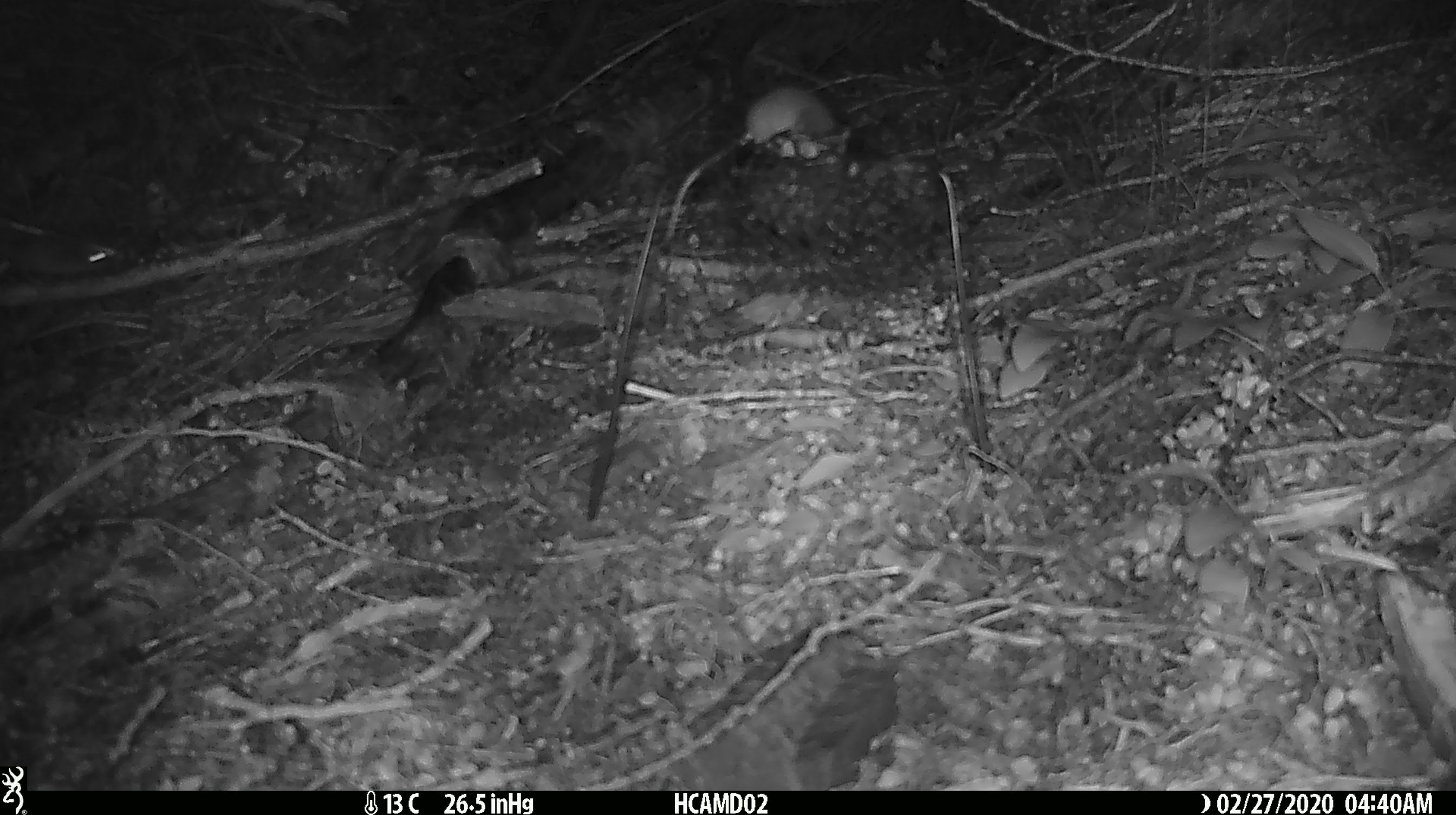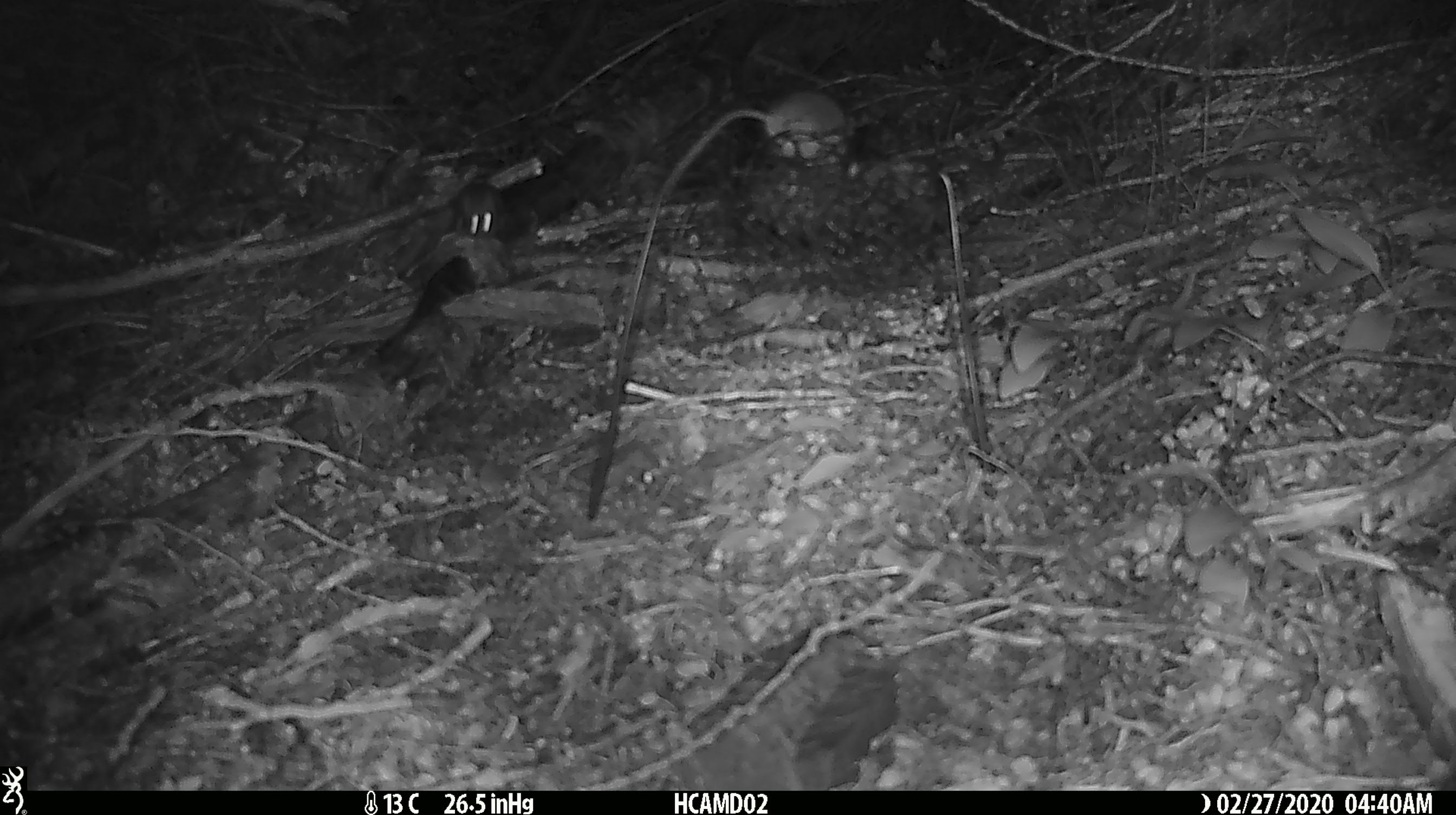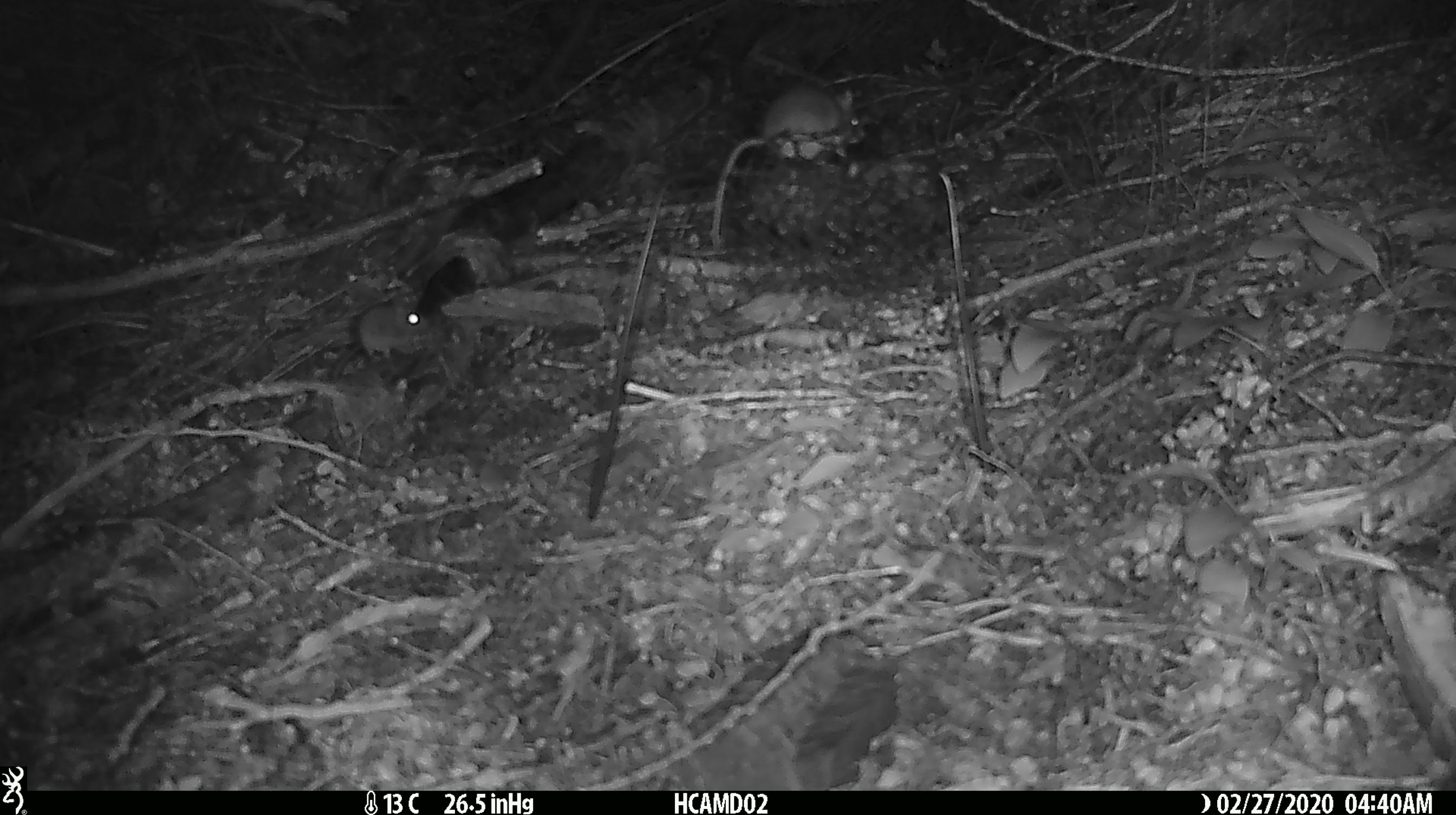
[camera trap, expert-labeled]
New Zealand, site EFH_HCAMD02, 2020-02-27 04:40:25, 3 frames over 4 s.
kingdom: Animalia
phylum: Chordata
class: Mammalia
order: Rodentia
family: Muridae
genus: Mus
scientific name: Mus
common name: mouse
Mouse (Mus).